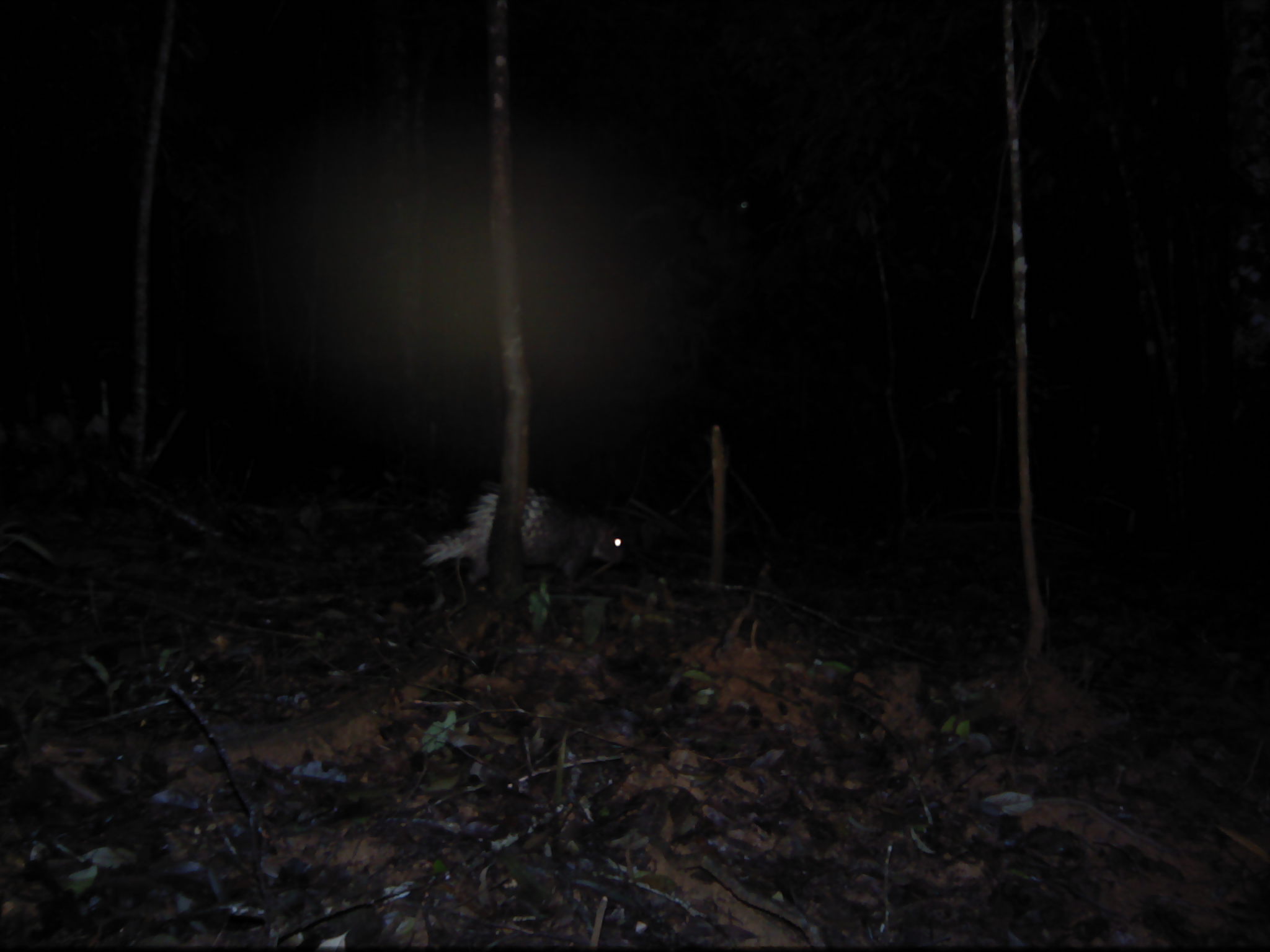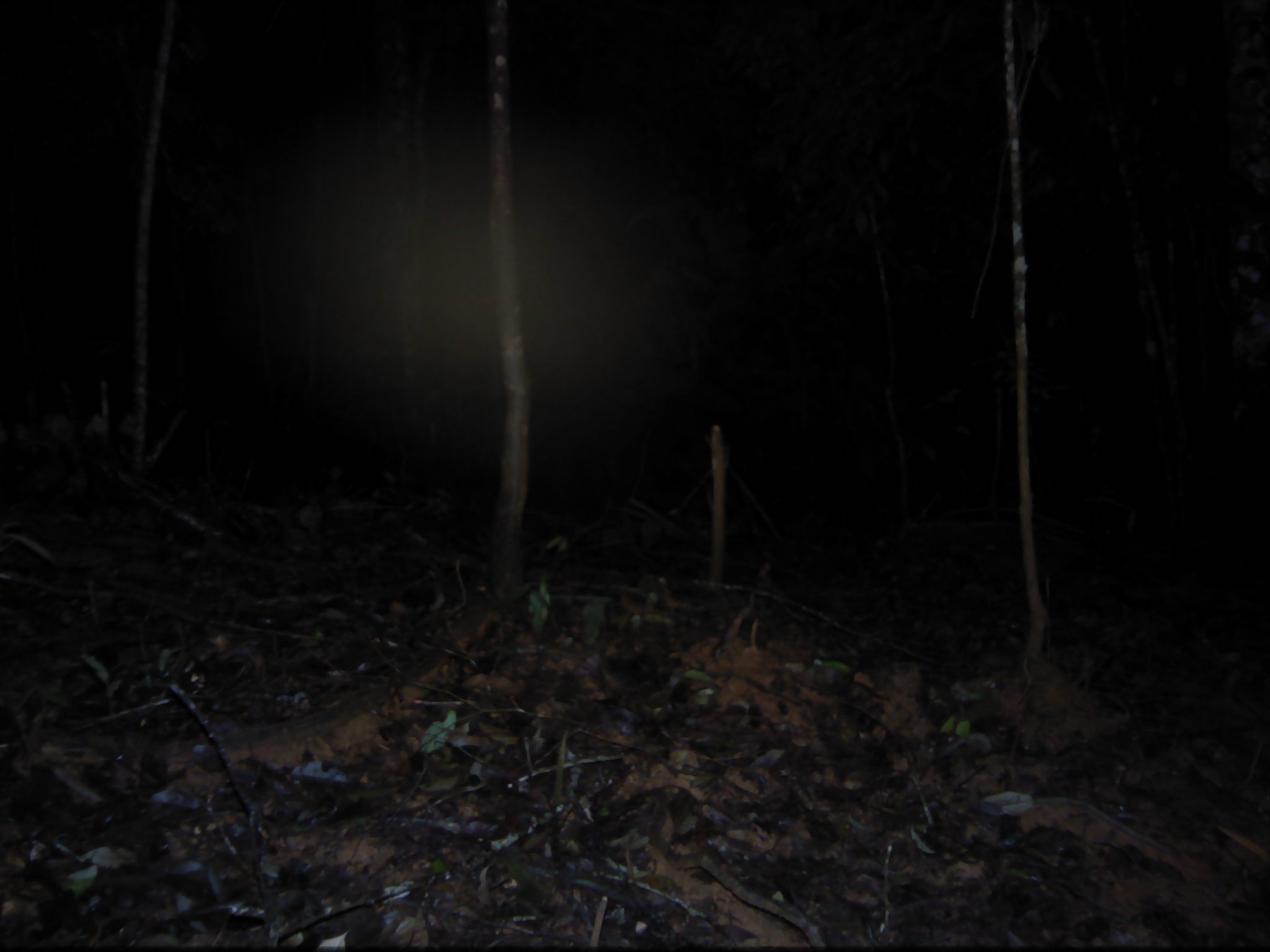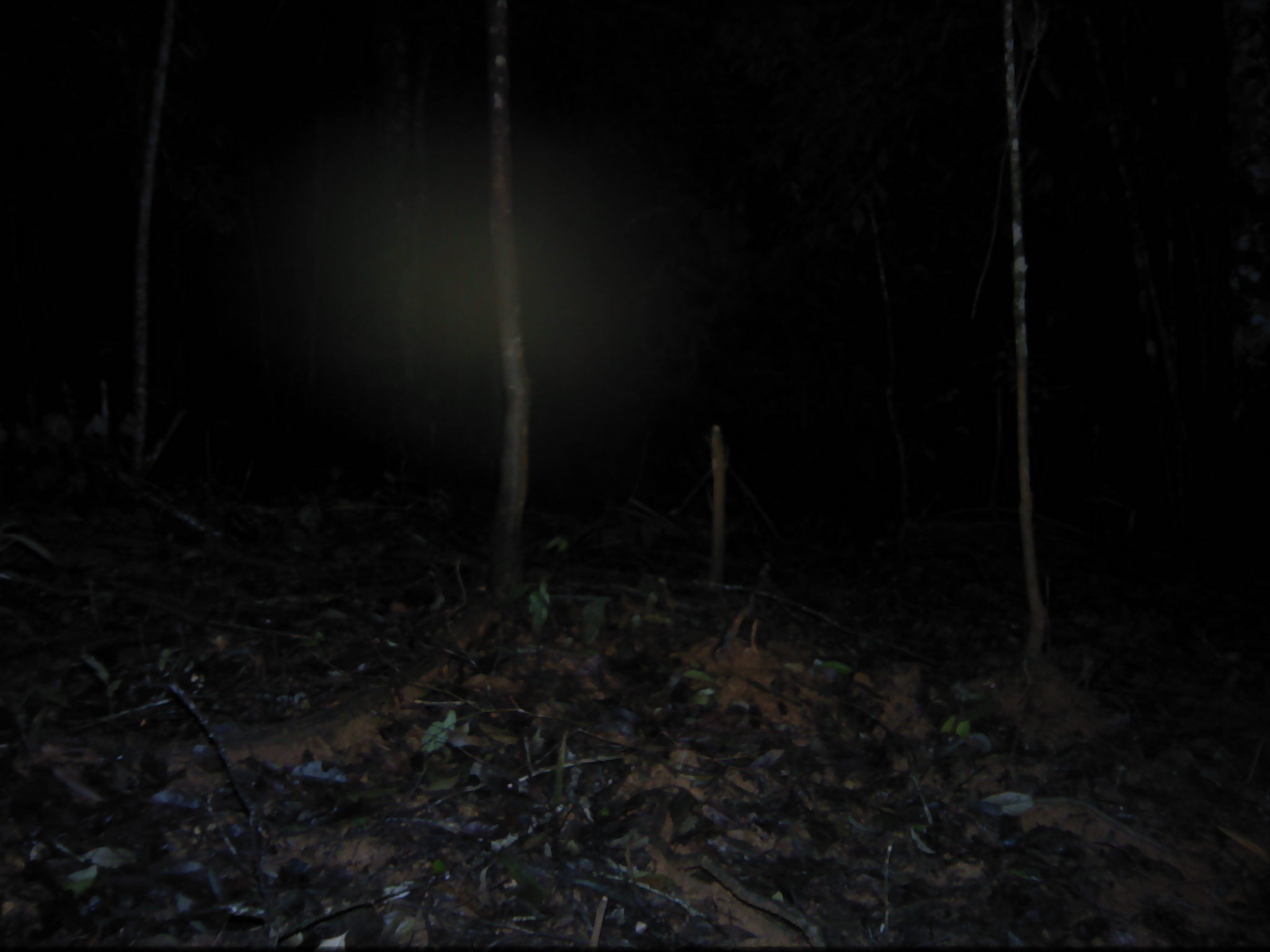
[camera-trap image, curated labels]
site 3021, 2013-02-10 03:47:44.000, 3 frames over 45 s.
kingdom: Animalia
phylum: Chordata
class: Mammalia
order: Rodentia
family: Hystricidae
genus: Hystrix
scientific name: Hystrix brachyura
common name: east asian porcupine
Hystrix brachyura (east asian porcupine), count 1.